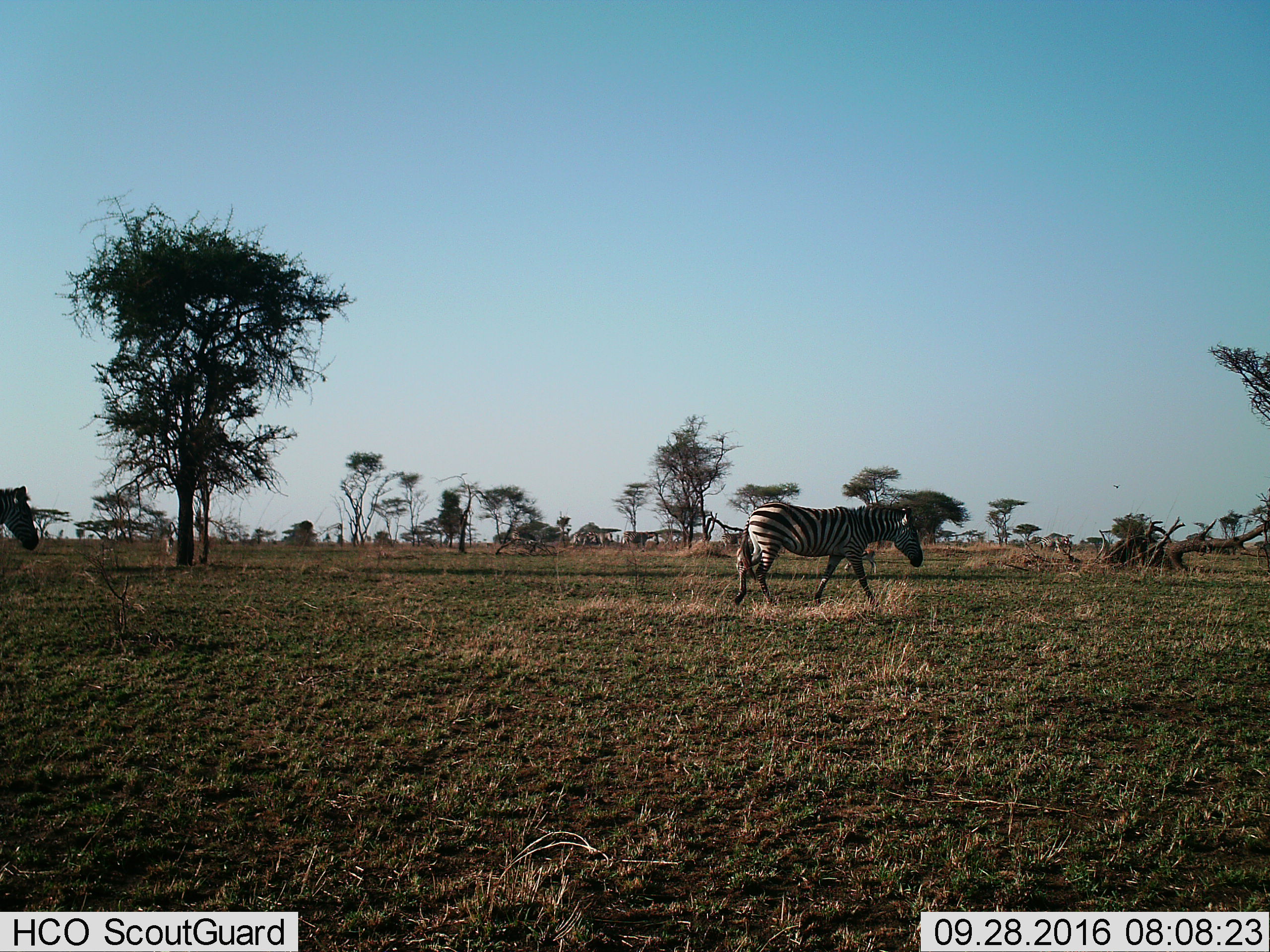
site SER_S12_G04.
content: unidentified animal